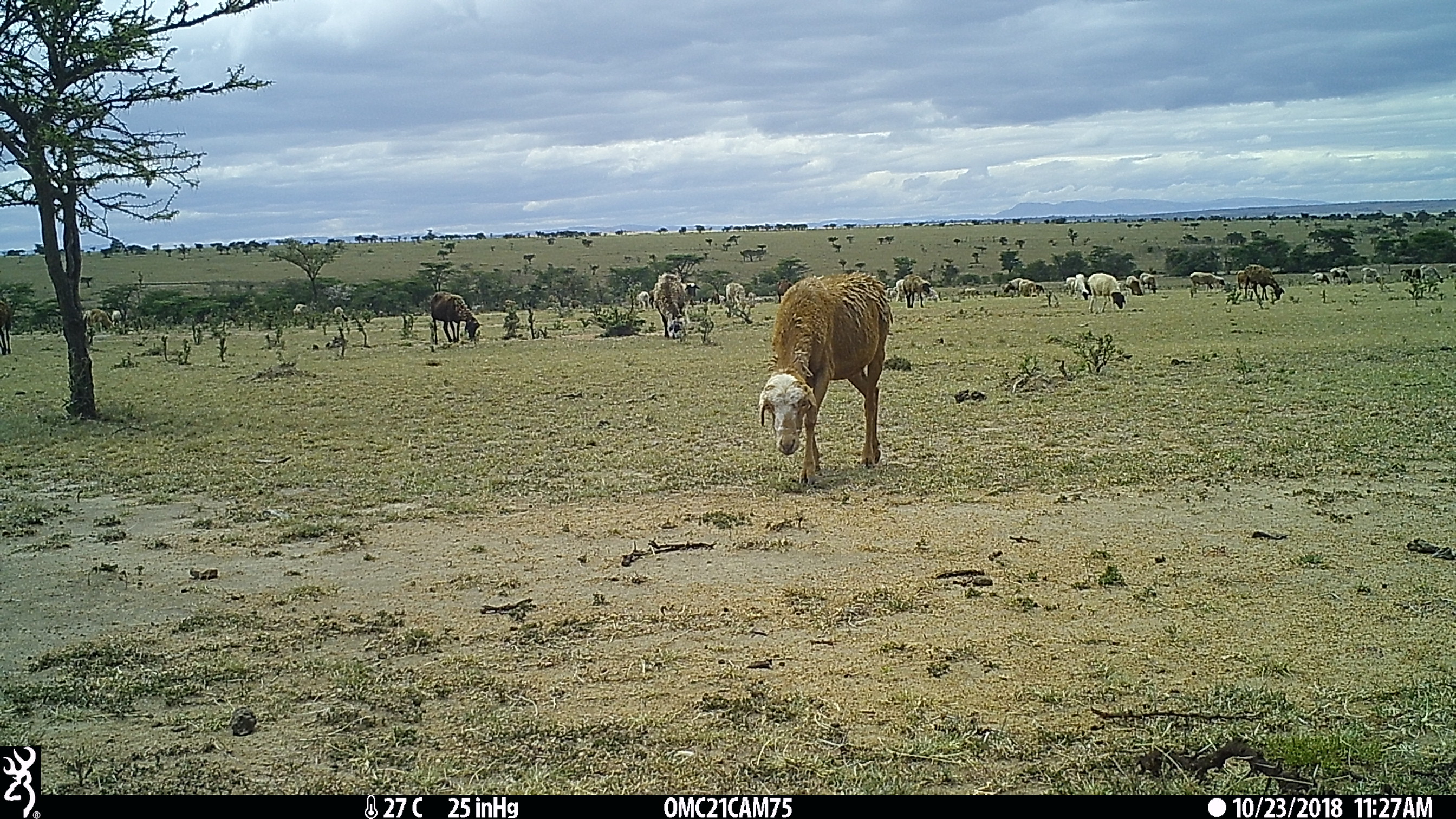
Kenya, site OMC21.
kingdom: Animalia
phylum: Chordata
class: Mammalia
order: Artiodactyla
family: Bovidae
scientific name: Bovidae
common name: sheep or goat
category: shoat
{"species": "shoat (sheep or goat) (Bovidae)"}